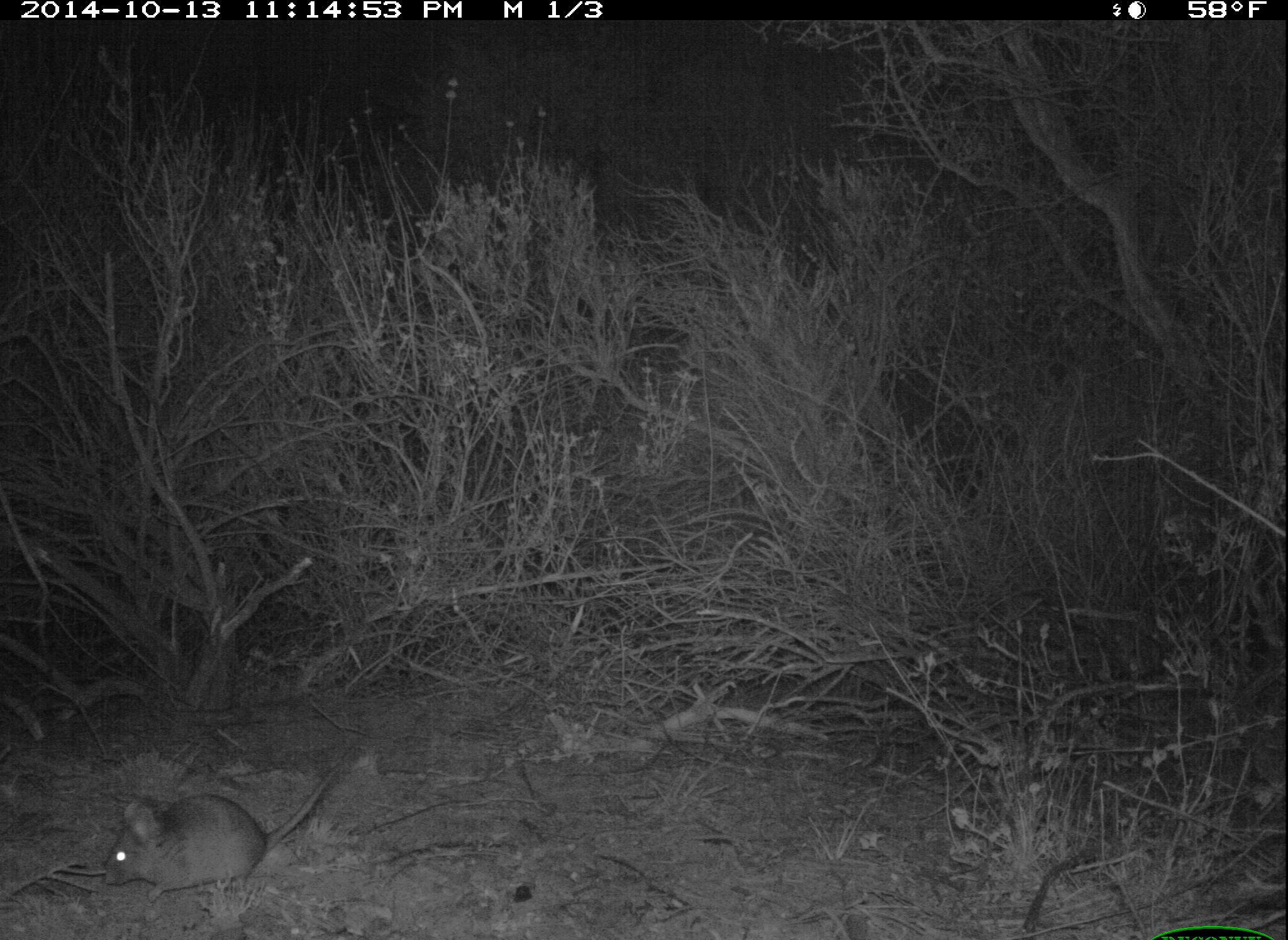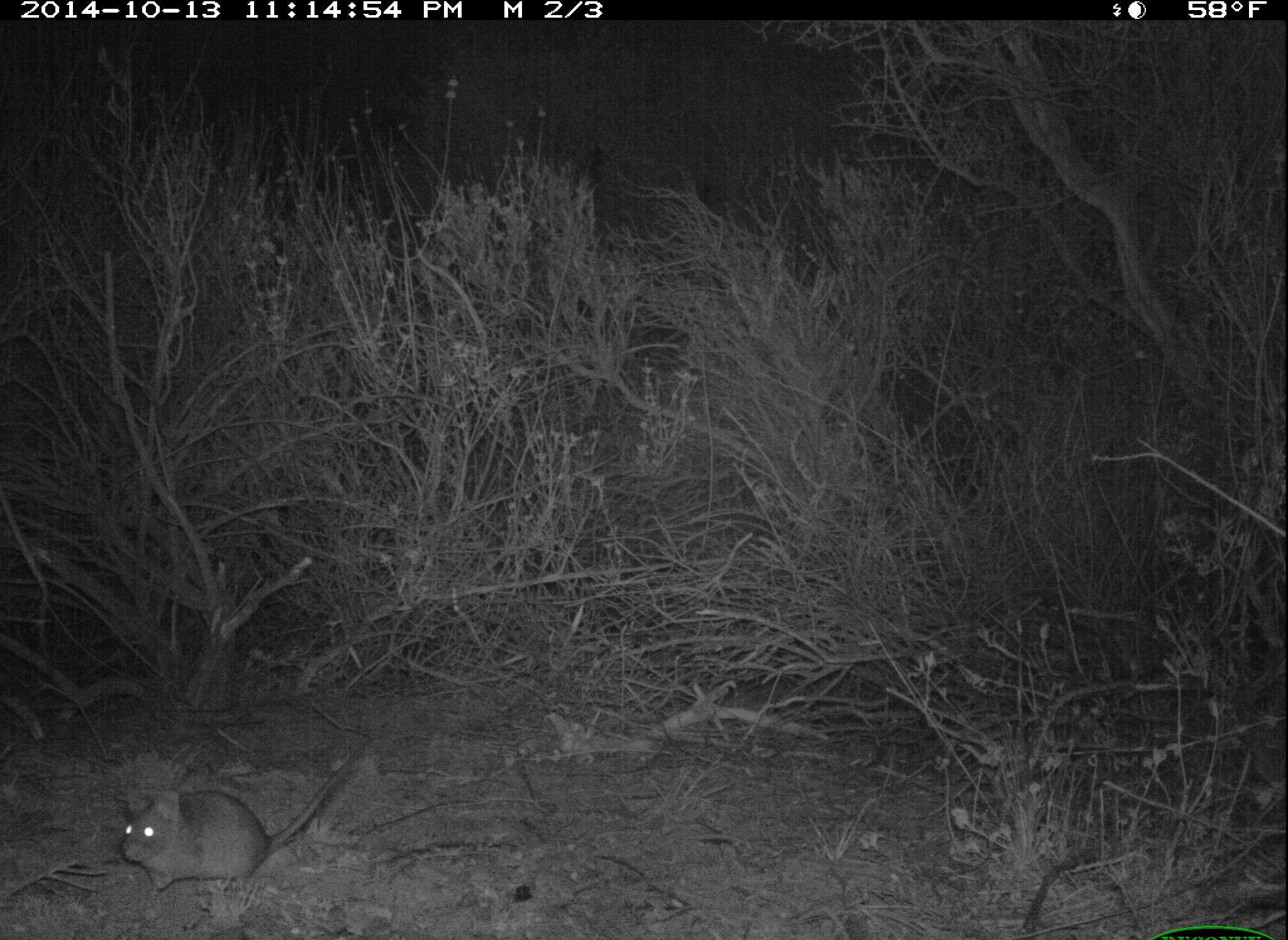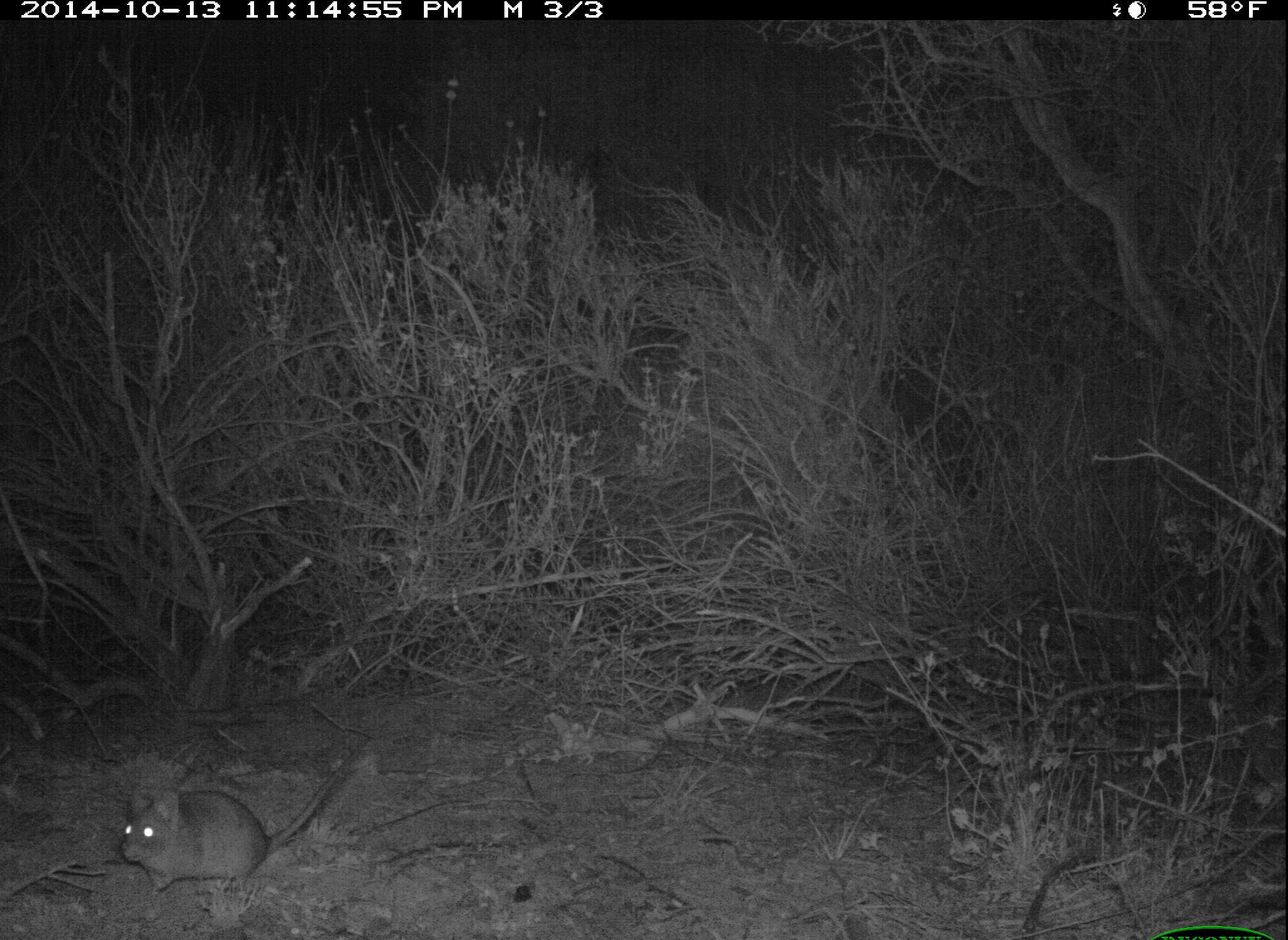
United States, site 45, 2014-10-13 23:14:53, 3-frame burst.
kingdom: Animalia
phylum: Chordata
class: Mammalia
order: Lagomorpha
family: Leporidae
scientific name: Leporidae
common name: rabbits and hares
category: rabbit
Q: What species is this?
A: Rabbit (rabbits and hares) (Leporidae).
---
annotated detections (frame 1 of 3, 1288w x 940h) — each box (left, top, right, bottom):
rabbit: (98, 727, 363, 904)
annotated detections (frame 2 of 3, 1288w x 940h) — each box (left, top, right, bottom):
rabbit: (116, 742, 371, 901)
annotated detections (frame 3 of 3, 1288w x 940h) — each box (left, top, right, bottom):
rabbit: (116, 742, 368, 912)